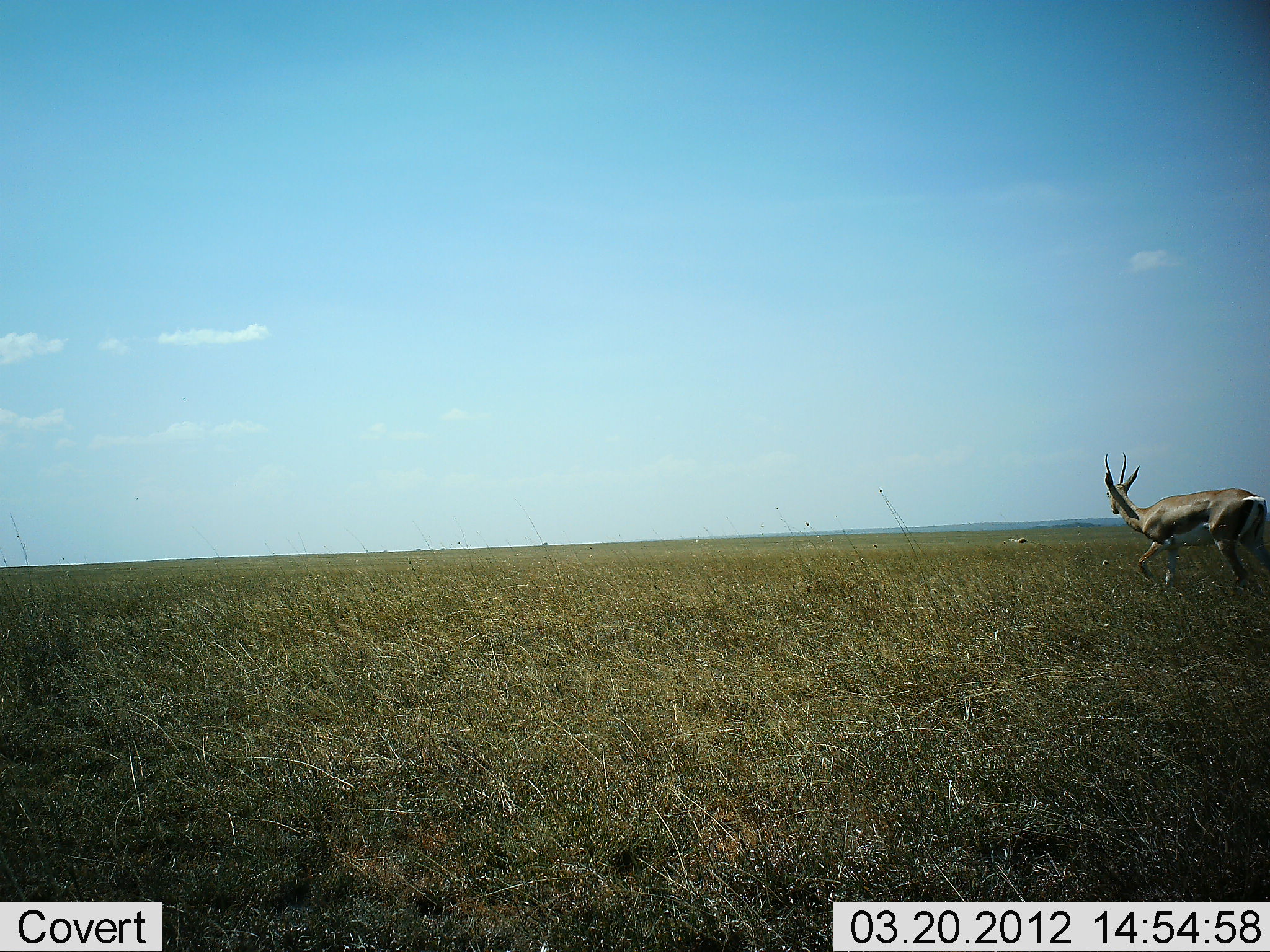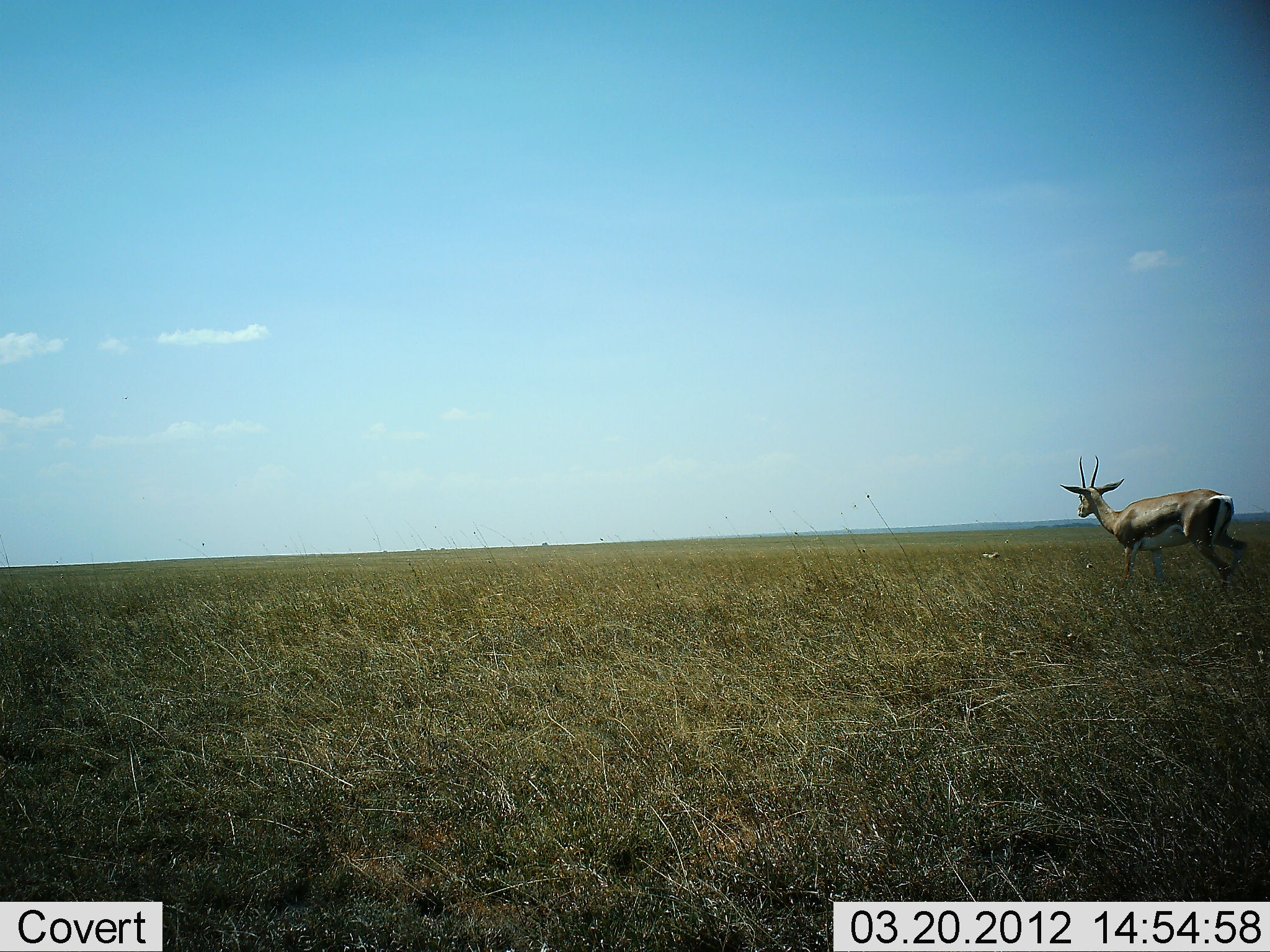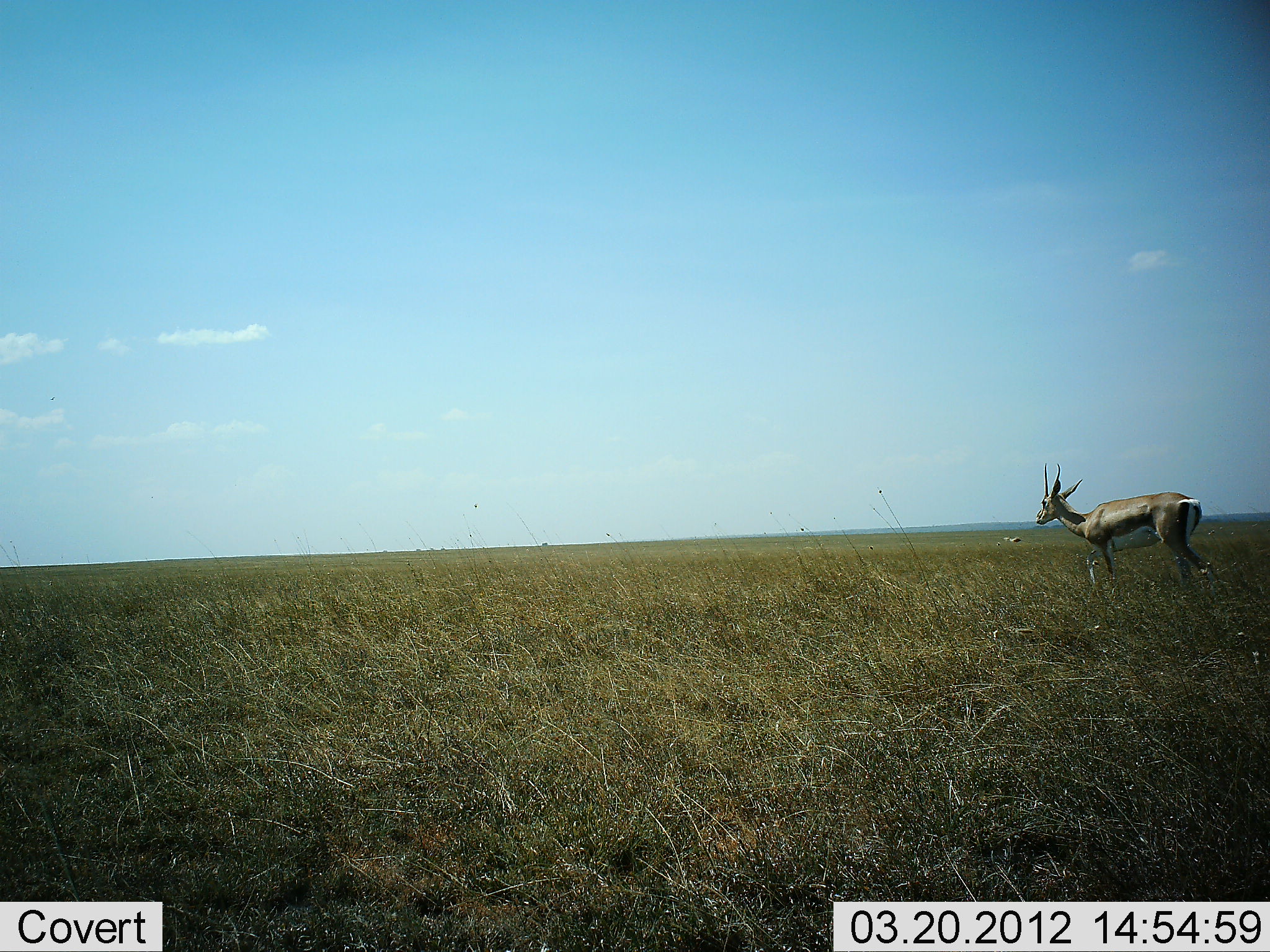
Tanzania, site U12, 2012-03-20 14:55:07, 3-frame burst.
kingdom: Animalia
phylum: Chordata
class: Mammalia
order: Artiodactyla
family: Bovidae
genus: Nanger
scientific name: Nanger granti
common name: grant's gazelle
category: gazellegrants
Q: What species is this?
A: Gazellegrants (grant's gazelle) (Nanger granti).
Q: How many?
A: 1.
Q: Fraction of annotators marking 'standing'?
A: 6%.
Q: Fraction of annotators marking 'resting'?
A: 0%.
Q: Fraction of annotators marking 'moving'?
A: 94%.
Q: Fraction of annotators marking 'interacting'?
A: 0%.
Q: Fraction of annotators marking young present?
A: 0%.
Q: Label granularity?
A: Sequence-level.